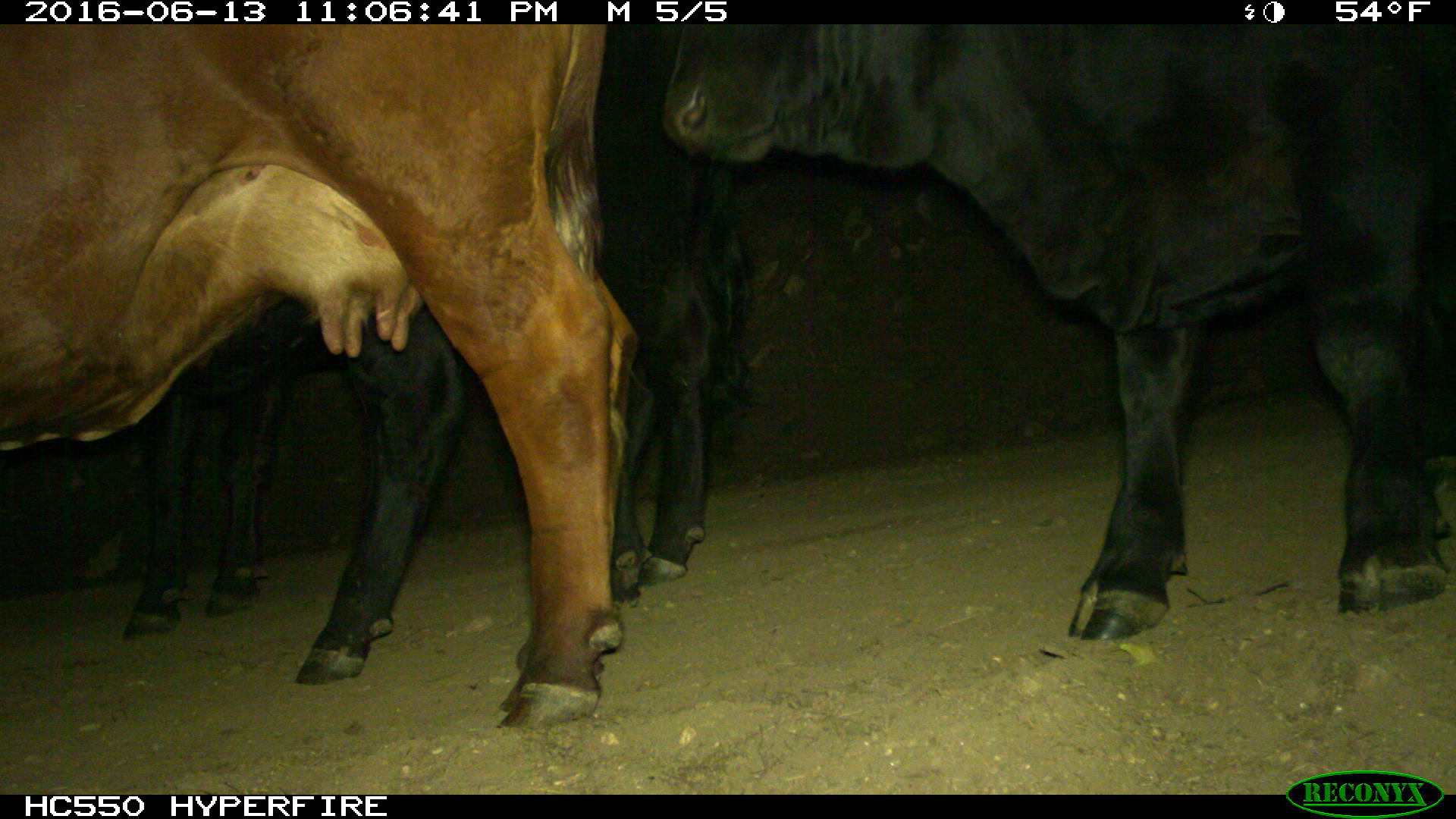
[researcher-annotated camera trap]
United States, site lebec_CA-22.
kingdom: Animalia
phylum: Chordata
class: Mammalia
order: Artiodactyla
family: Bovidae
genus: Bos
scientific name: Bos taurus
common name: domestic cow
Bos taurus (domestic cow).